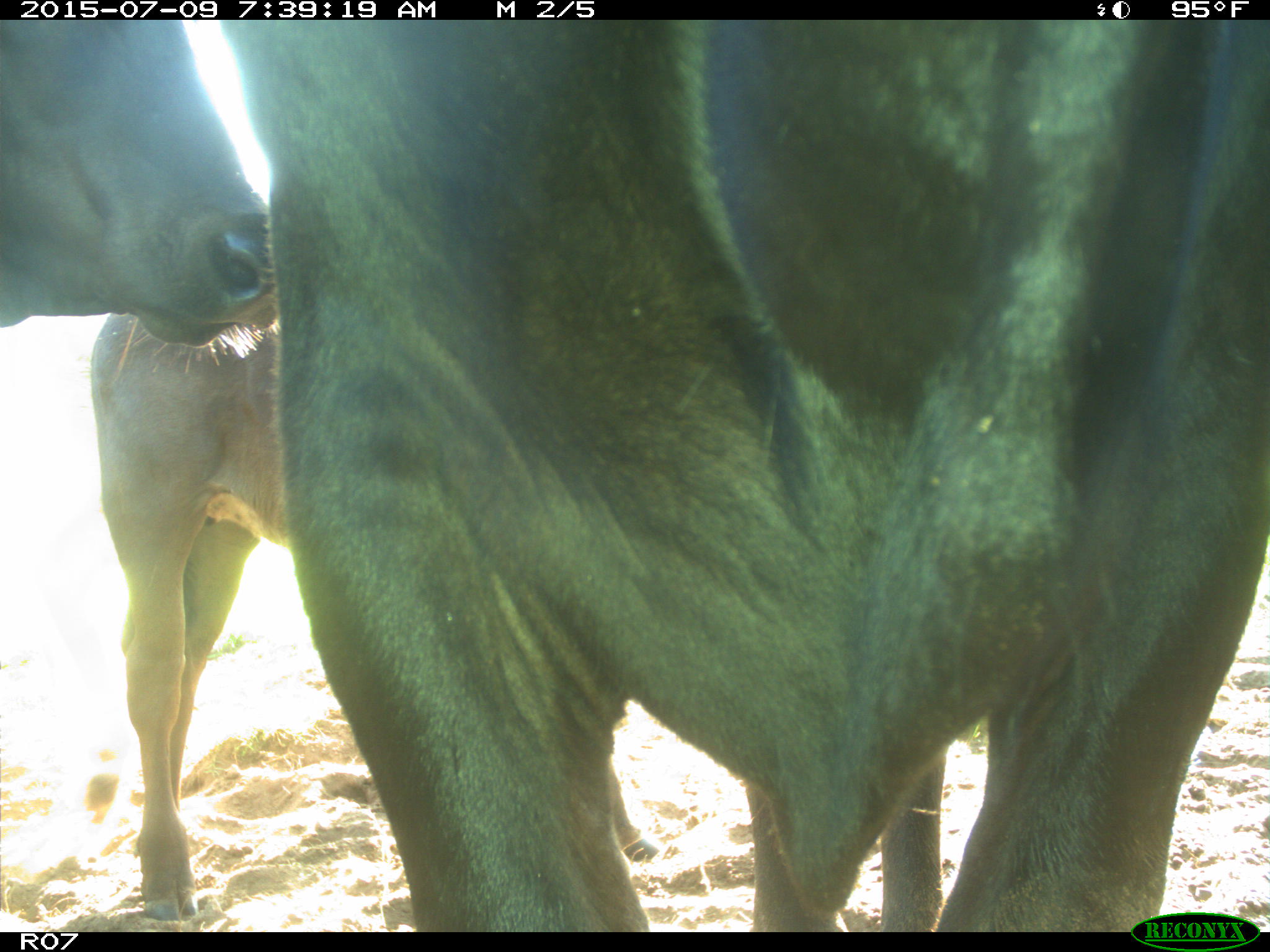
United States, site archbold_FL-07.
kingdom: Animalia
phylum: Chordata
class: Mammalia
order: Artiodactyla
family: Bovidae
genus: Bos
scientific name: Bos taurus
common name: domestic cow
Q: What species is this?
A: Bos taurus (domestic cow).